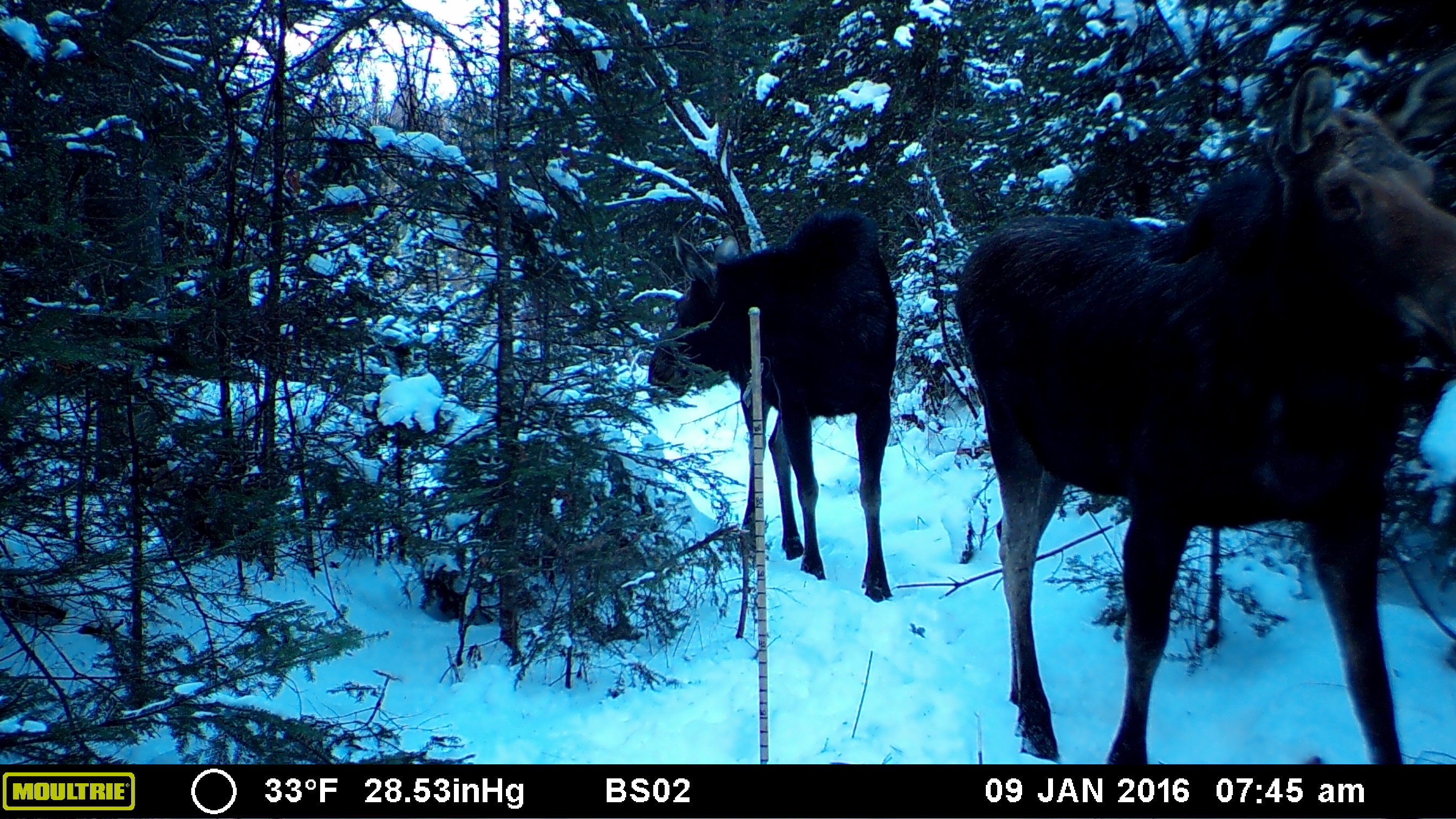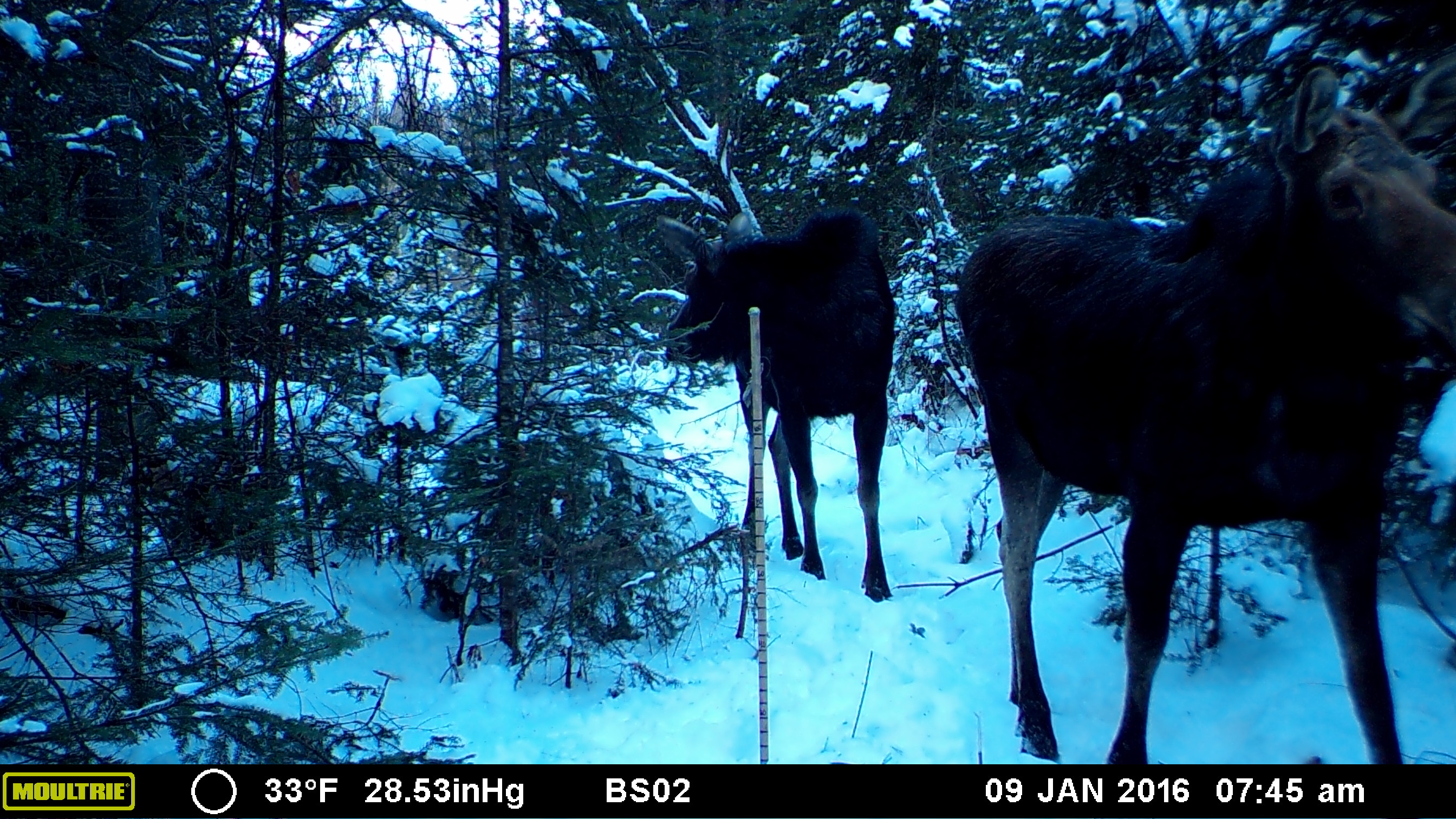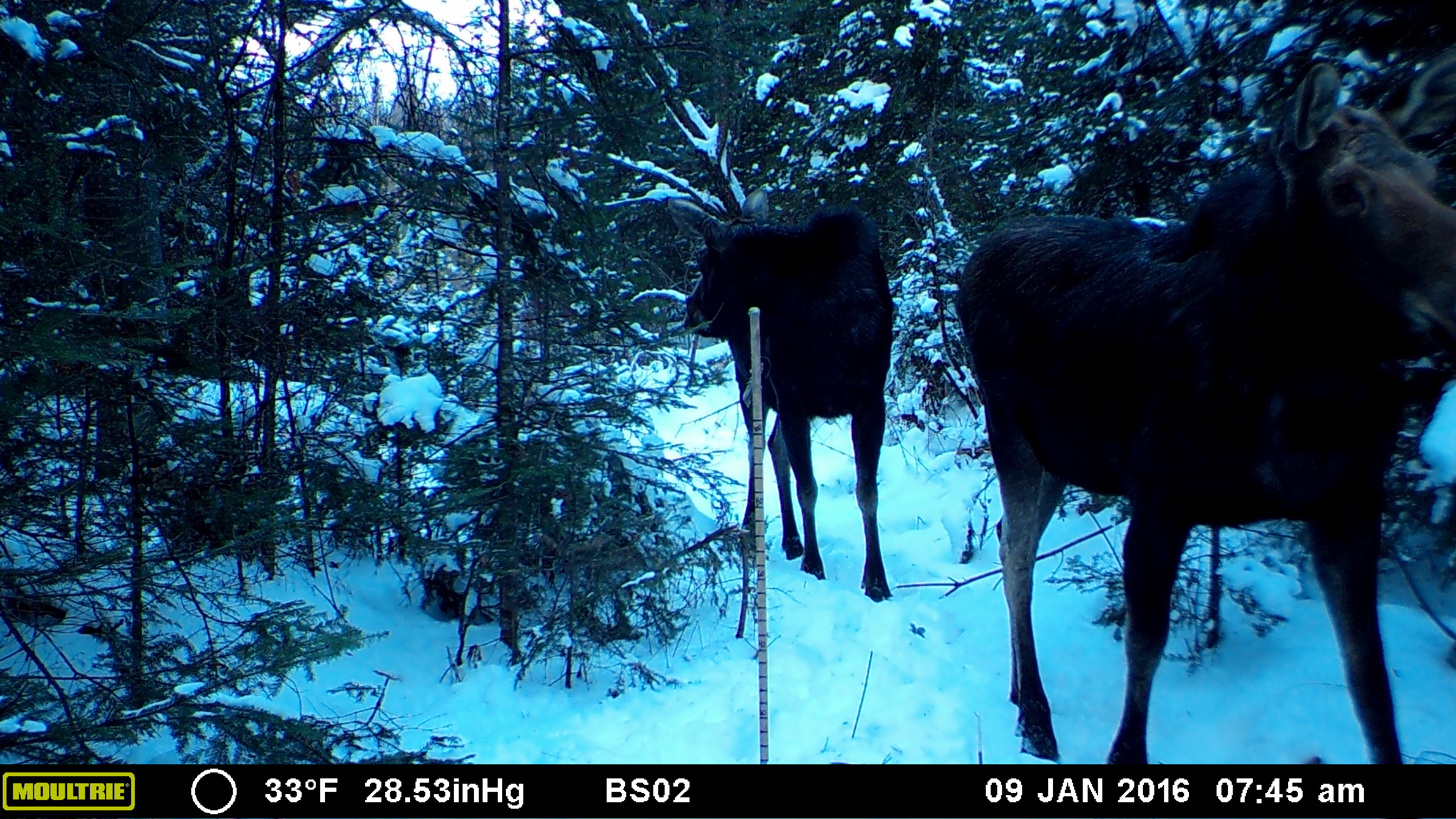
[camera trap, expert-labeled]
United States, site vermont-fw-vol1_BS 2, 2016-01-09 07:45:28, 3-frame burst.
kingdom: Animalia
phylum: Chordata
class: Mammalia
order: Artiodactyla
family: Cervidae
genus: Alces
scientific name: Alces alces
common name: moose